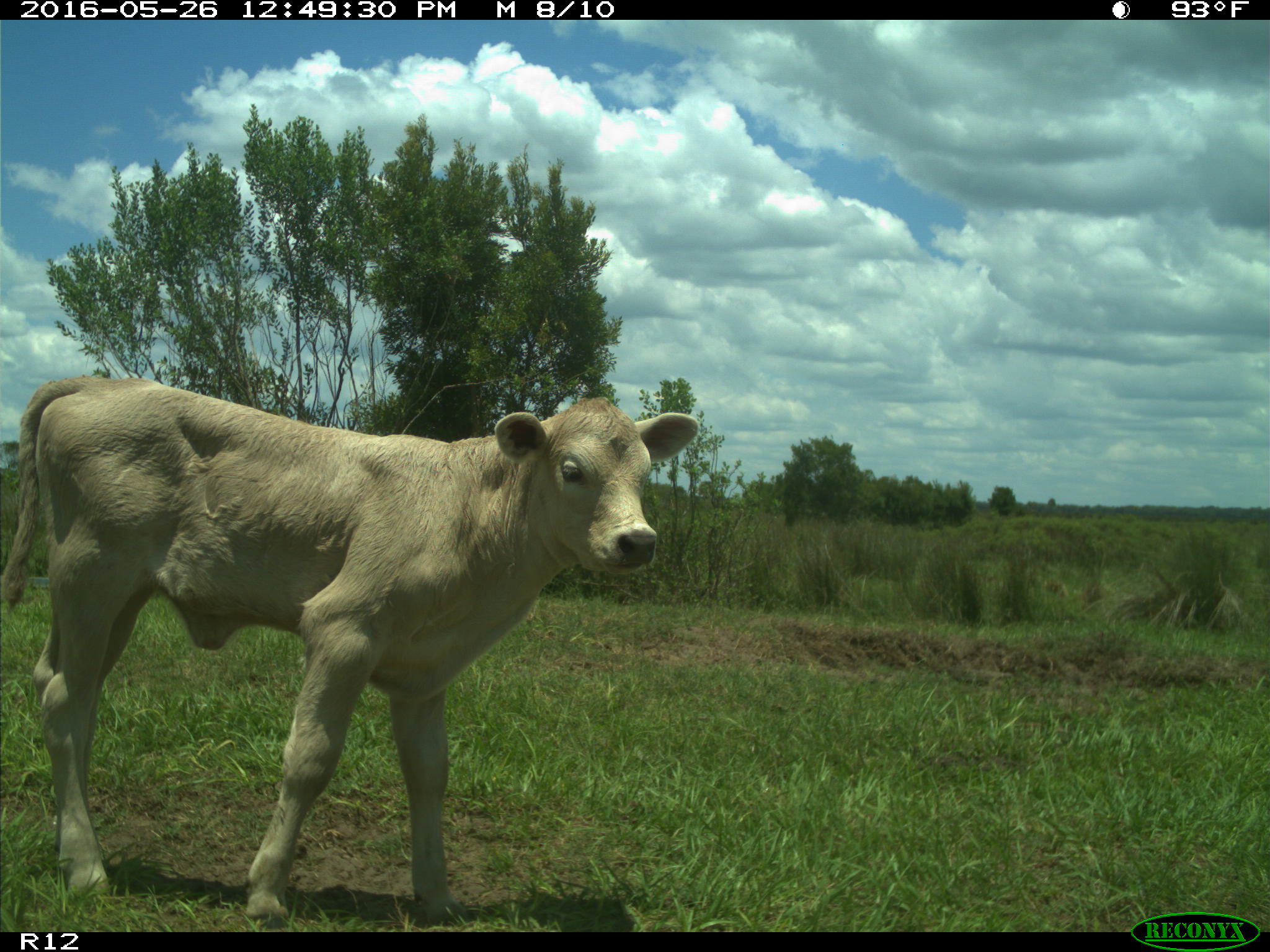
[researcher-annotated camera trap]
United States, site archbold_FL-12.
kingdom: Animalia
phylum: Chordata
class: Mammalia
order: Artiodactyla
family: Bovidae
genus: Bos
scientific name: Bos taurus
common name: domestic cow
Bos taurus (domestic cow).